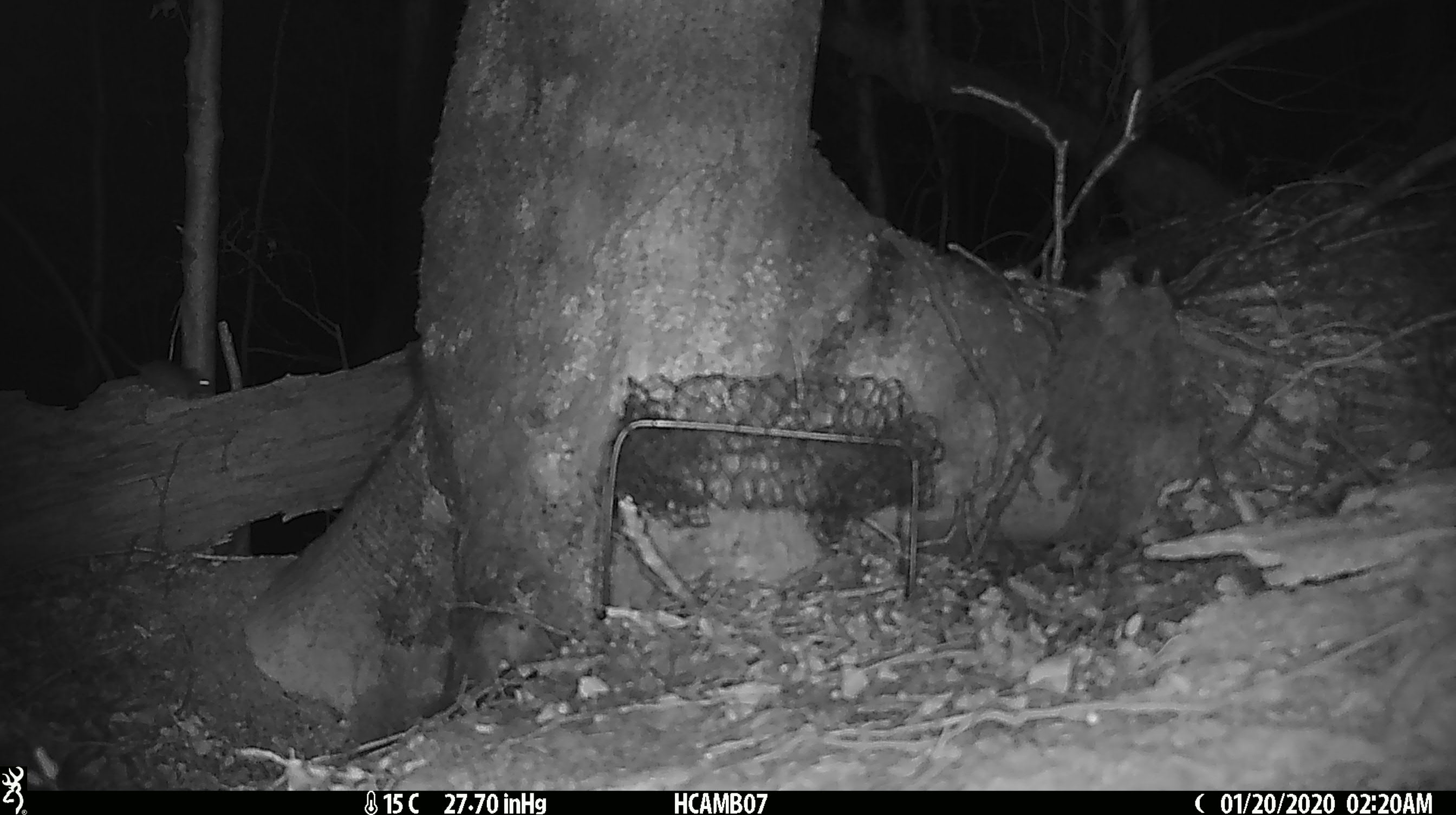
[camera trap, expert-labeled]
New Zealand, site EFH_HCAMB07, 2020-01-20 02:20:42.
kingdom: Animalia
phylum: Chordata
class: Mammalia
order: Rodentia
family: Muridae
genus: Mus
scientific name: Mus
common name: mouse